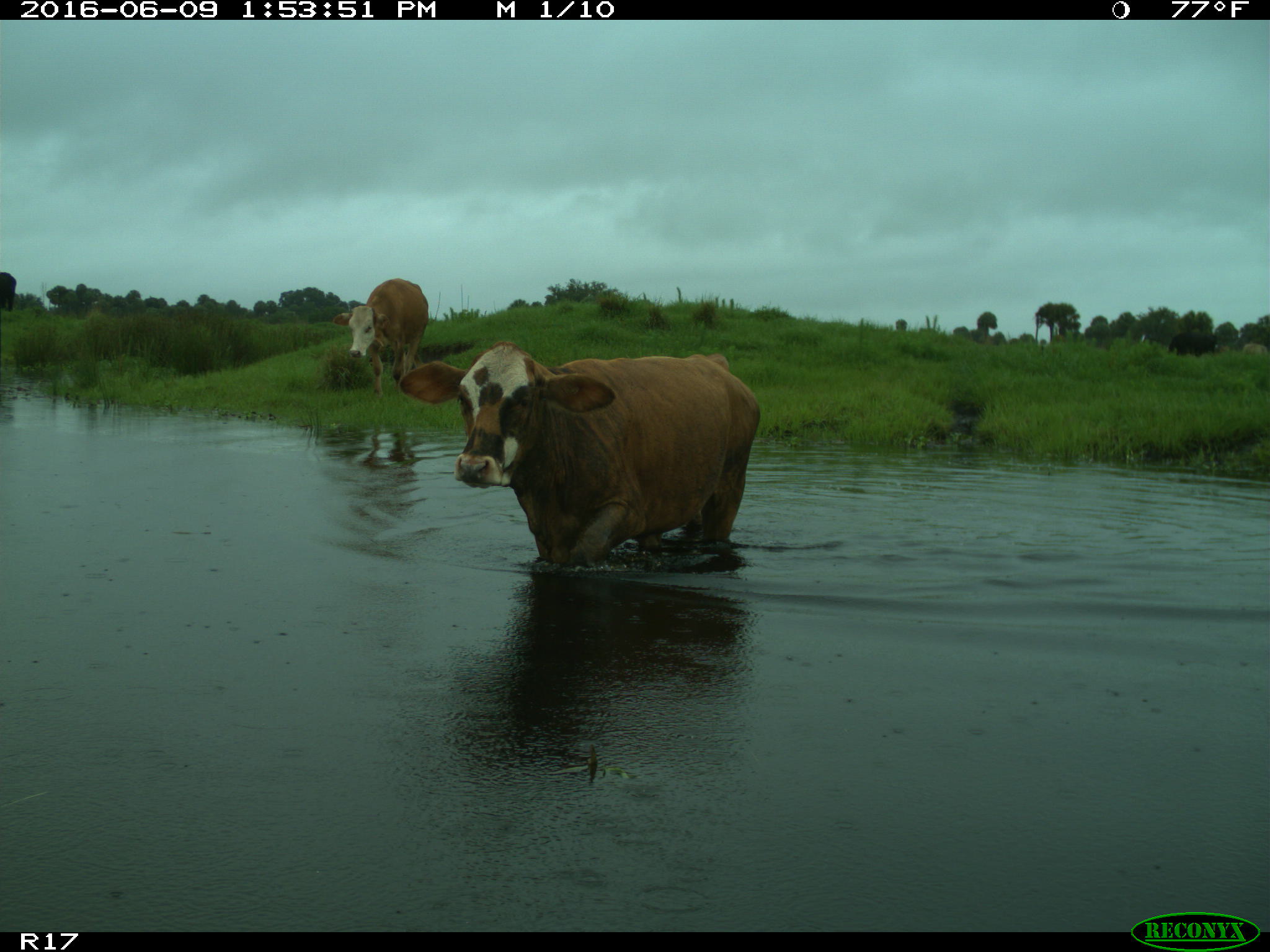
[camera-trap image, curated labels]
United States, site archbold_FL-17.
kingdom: Animalia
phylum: Chordata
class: Mammalia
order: Artiodactyla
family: Bovidae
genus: Bos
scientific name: Bos taurus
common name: domestic cow